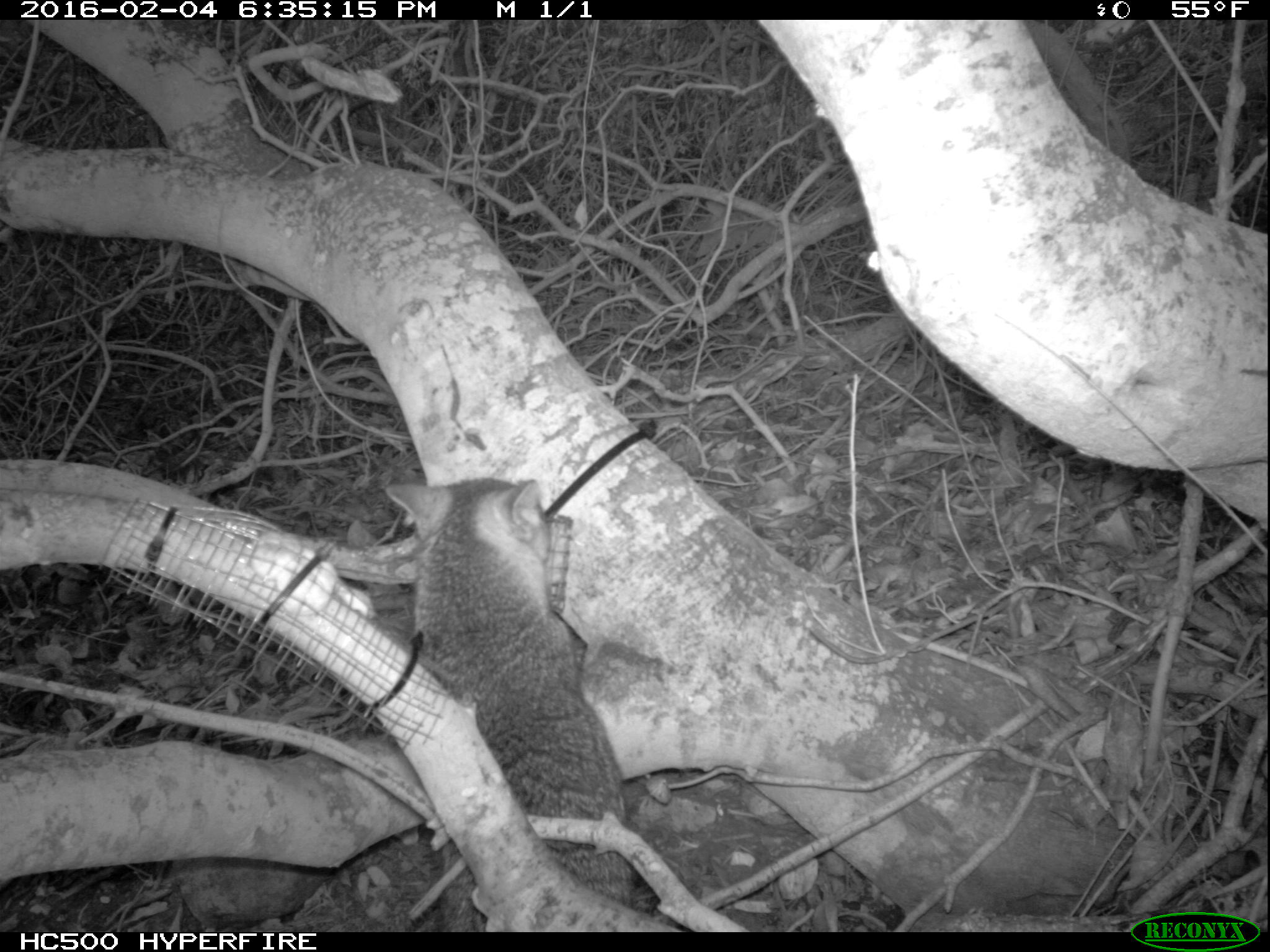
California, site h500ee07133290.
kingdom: Animalia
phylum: Chordata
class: Mammalia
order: Carnivora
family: Canidae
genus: Urocyon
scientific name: Urocyon littoralis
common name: island fox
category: fox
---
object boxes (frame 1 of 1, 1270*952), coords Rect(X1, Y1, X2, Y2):
fox: Rect(386, 475, 630, 929)